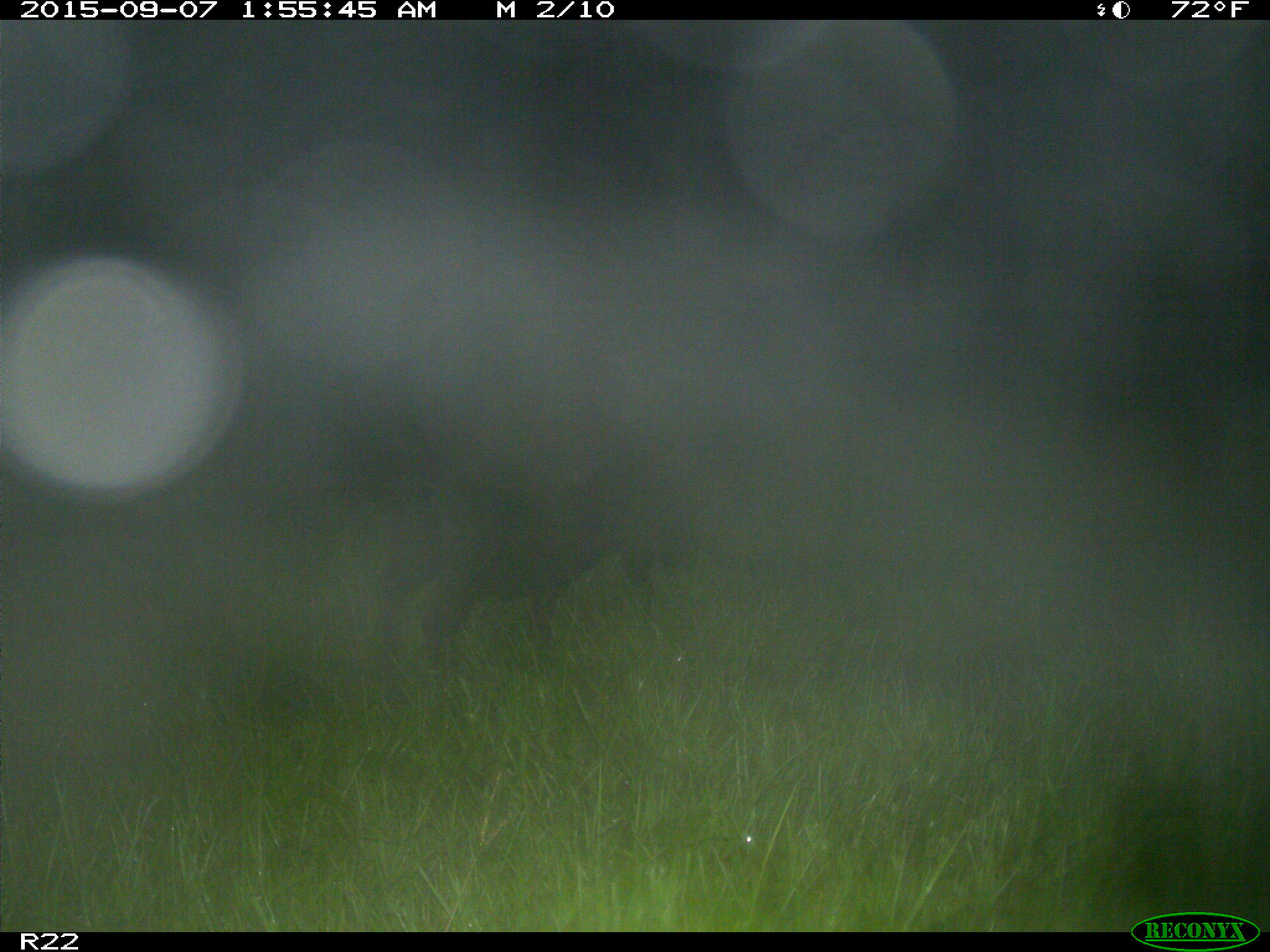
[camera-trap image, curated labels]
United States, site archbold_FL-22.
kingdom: Animalia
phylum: Chordata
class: Mammalia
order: Artiodactyla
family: Suidae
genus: Sus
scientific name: Sus scrofa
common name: wild boar